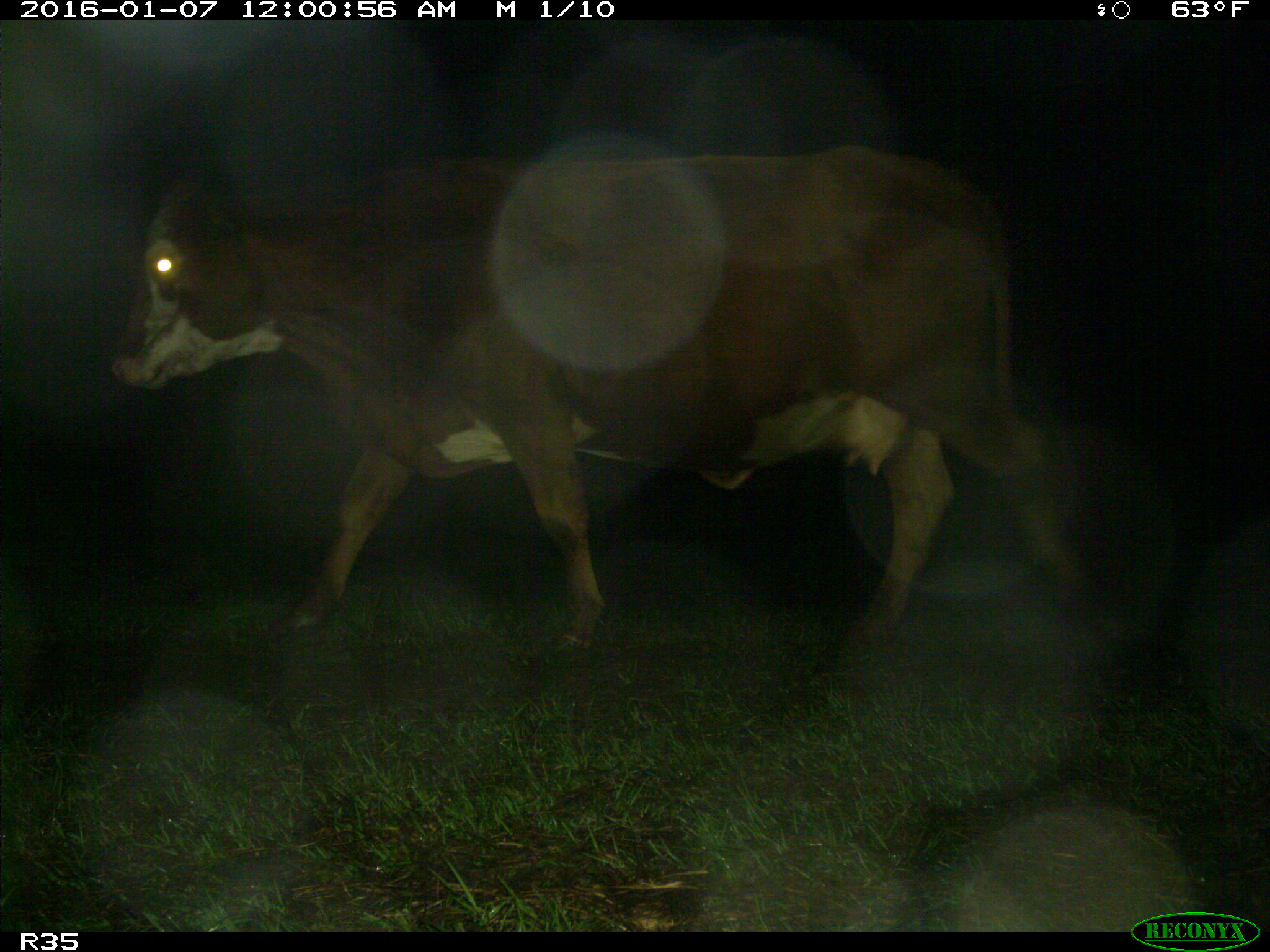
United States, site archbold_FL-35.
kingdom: Animalia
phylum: Chordata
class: Mammalia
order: Artiodactyla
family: Bovidae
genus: Bos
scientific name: Bos taurus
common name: domestic cow